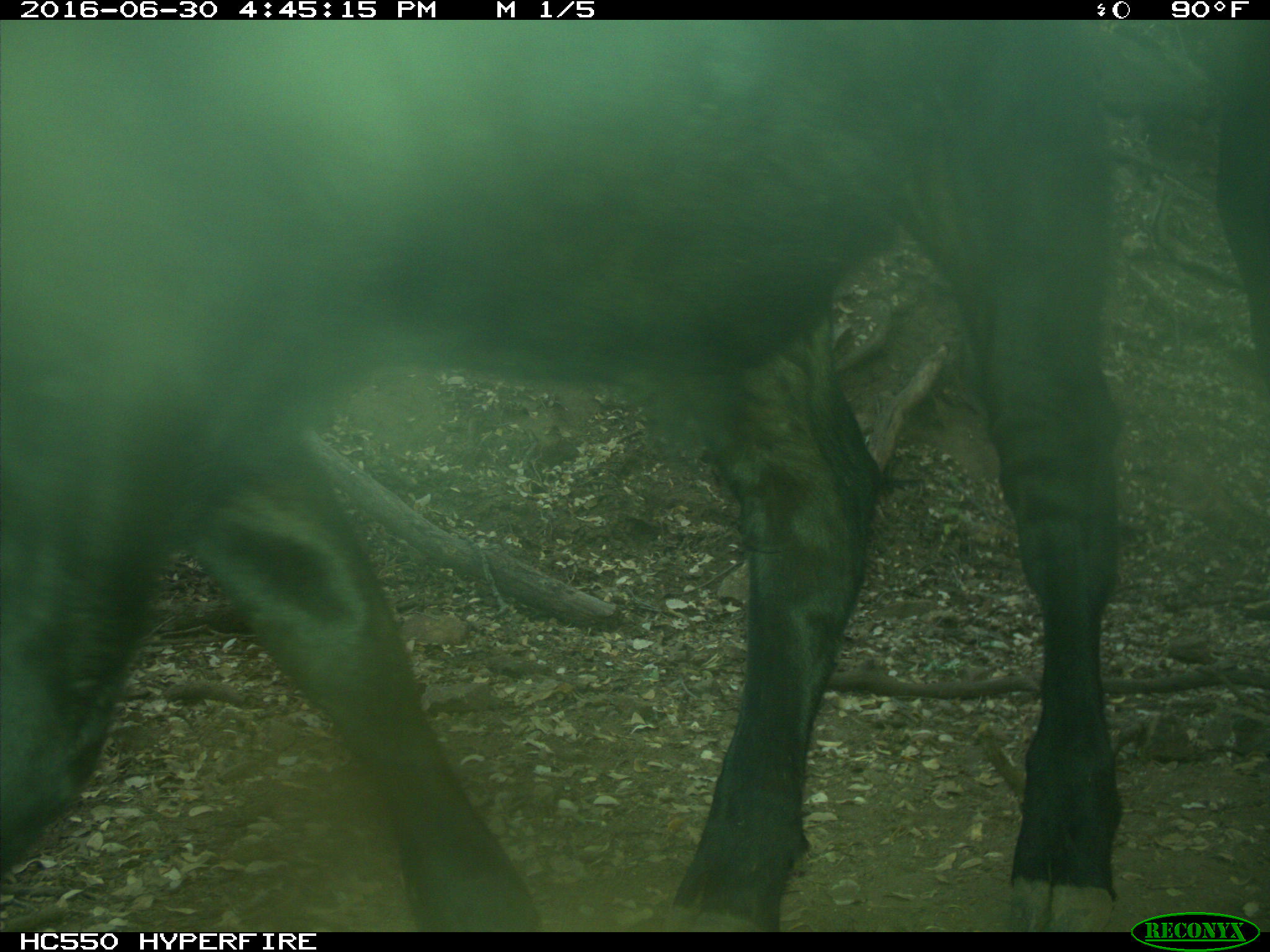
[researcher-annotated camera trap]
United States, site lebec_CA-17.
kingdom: Animalia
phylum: Chordata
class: Mammalia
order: Artiodactyla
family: Bovidae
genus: Bos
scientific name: Bos taurus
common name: domestic cow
Bos taurus (domestic cow).